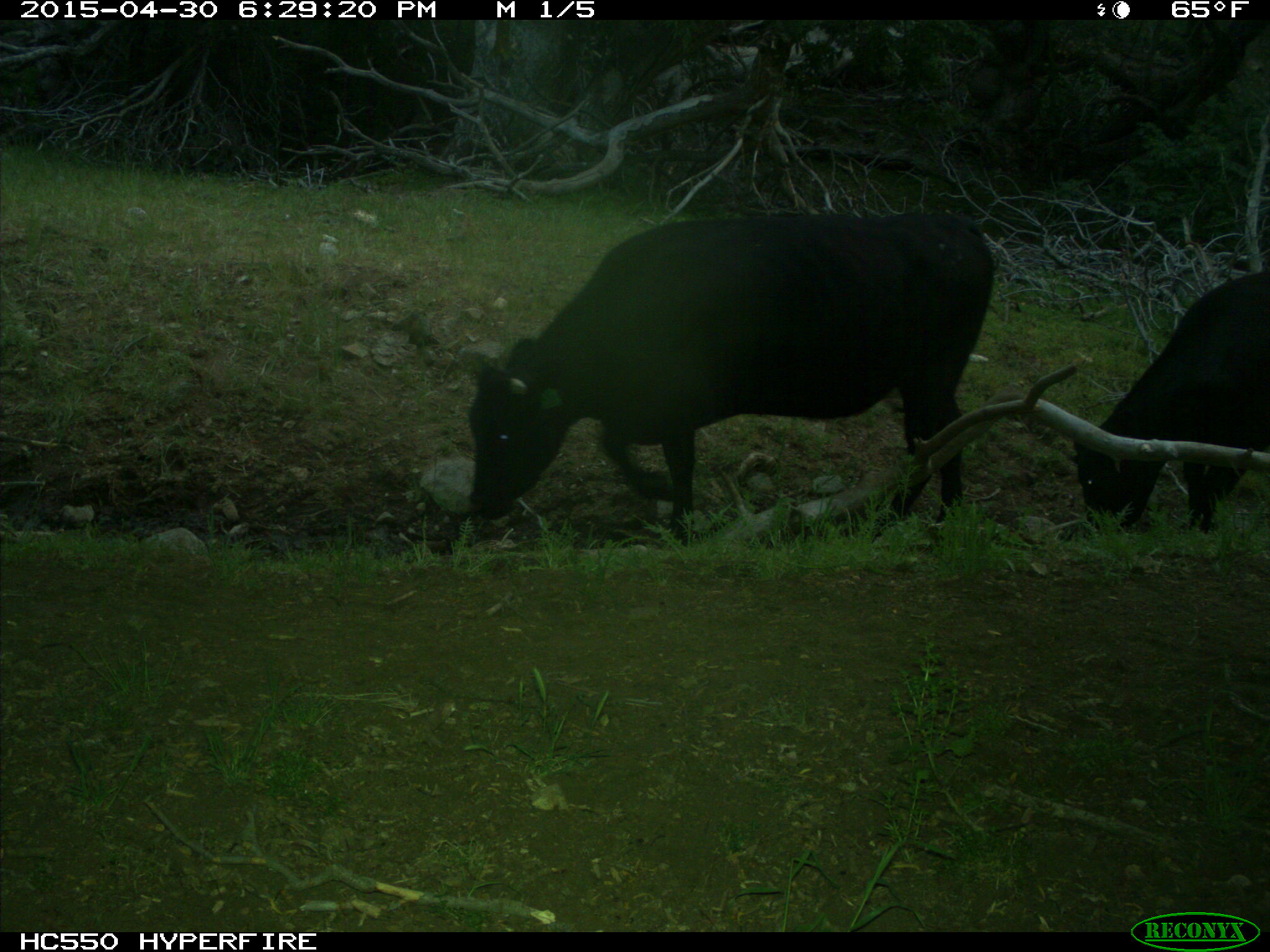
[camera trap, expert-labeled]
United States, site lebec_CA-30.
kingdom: Animalia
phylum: Chordata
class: Mammalia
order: Artiodactyla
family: Bovidae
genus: Bos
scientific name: Bos taurus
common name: domestic cow